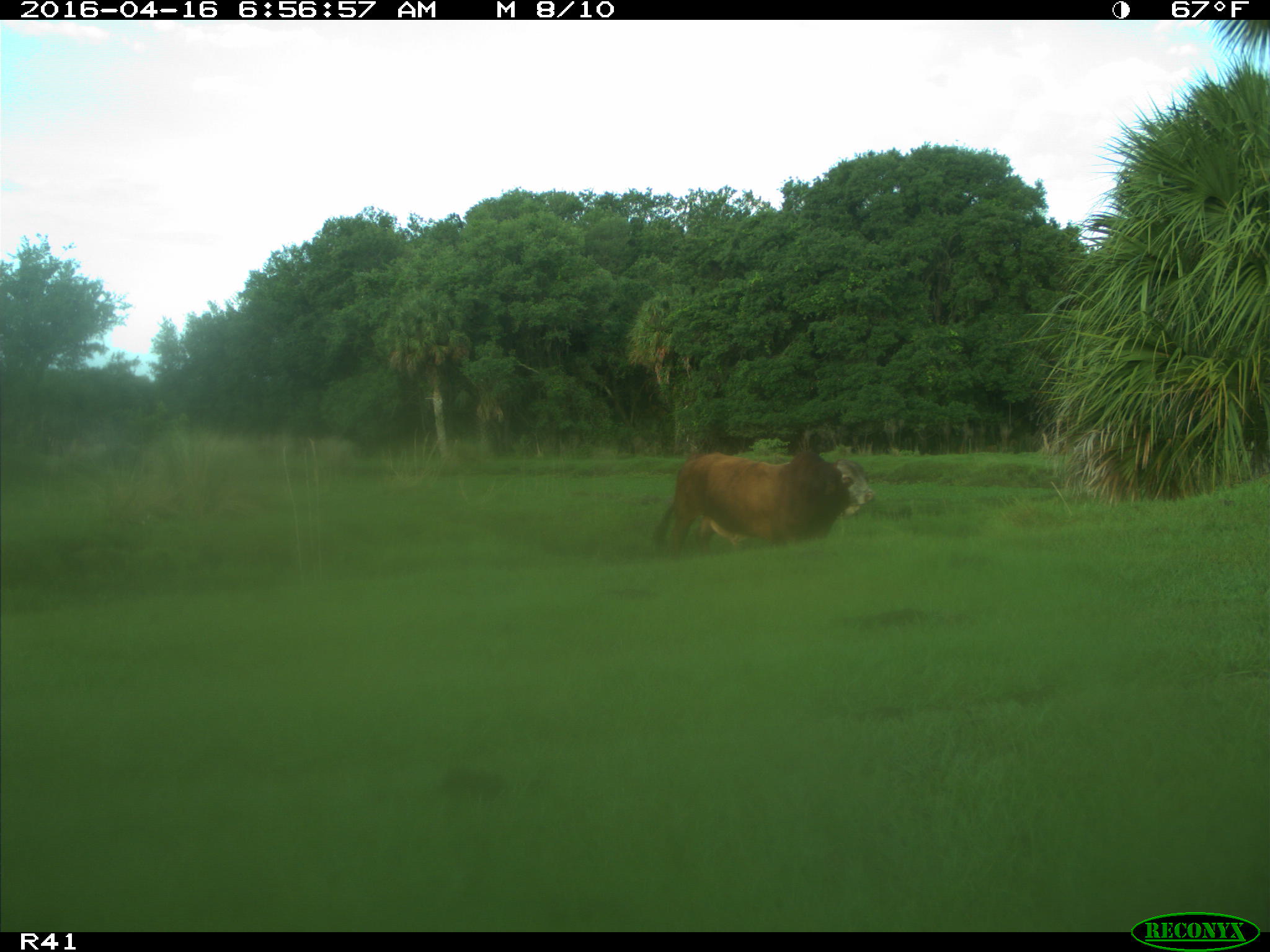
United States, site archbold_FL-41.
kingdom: Animalia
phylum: Chordata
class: Mammalia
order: Artiodactyla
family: Bovidae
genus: Bos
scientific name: Bos taurus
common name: domestic cow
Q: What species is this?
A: Bos taurus (domestic cow).